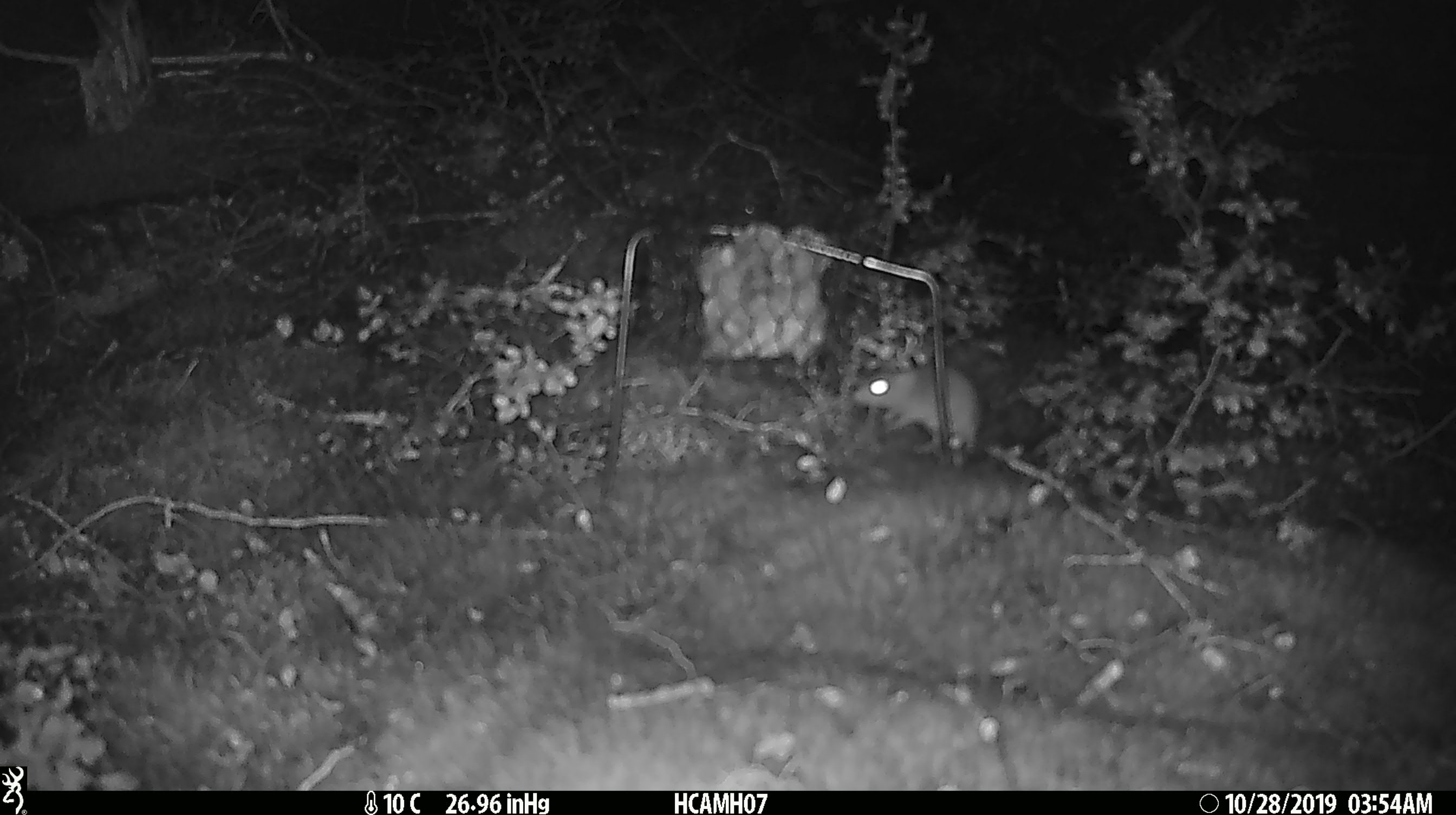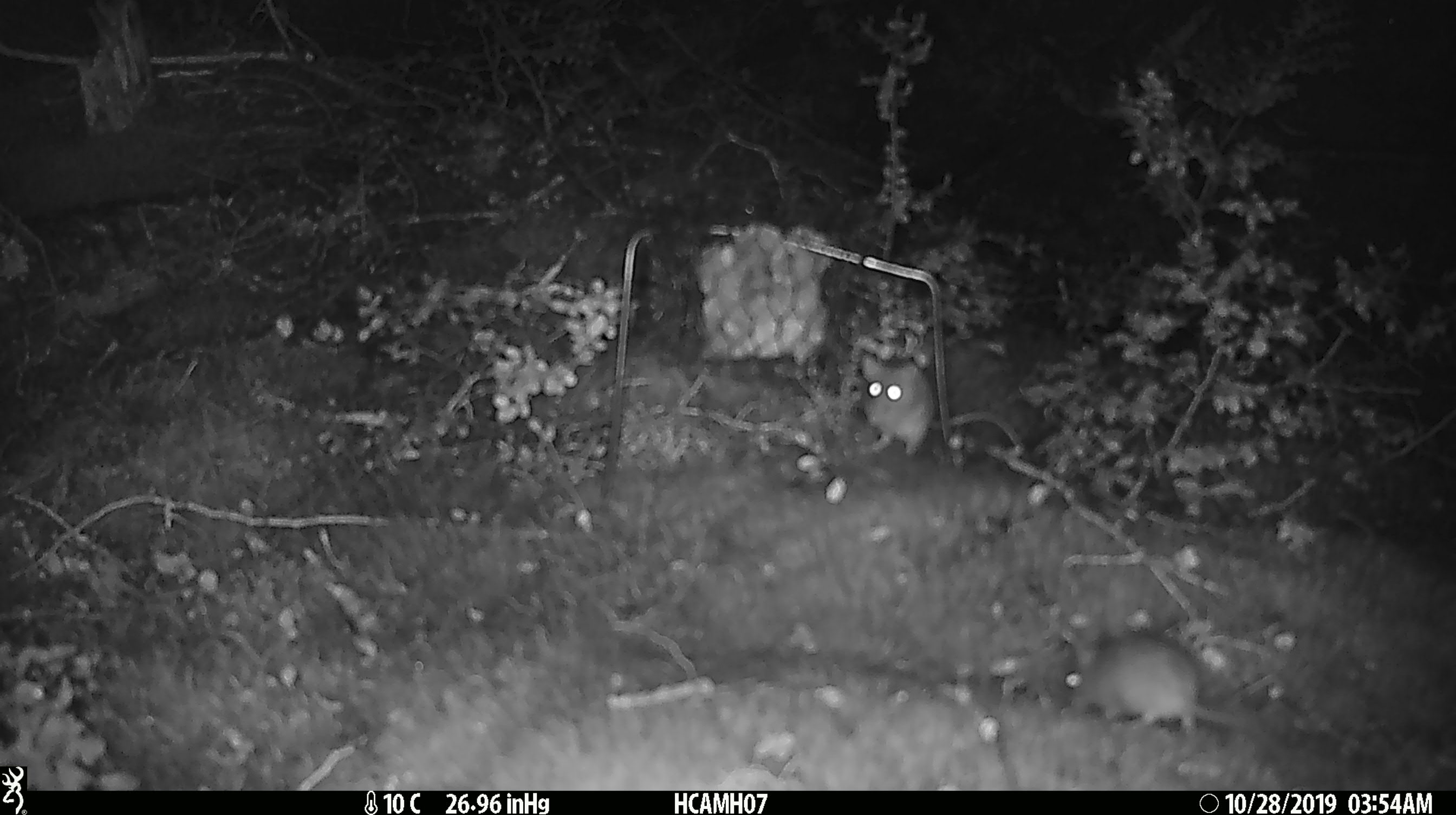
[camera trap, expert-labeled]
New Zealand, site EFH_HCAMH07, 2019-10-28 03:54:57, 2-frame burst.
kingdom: Animalia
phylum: Chordata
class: Mammalia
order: Rodentia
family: Muridae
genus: Mus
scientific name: Mus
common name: mouse